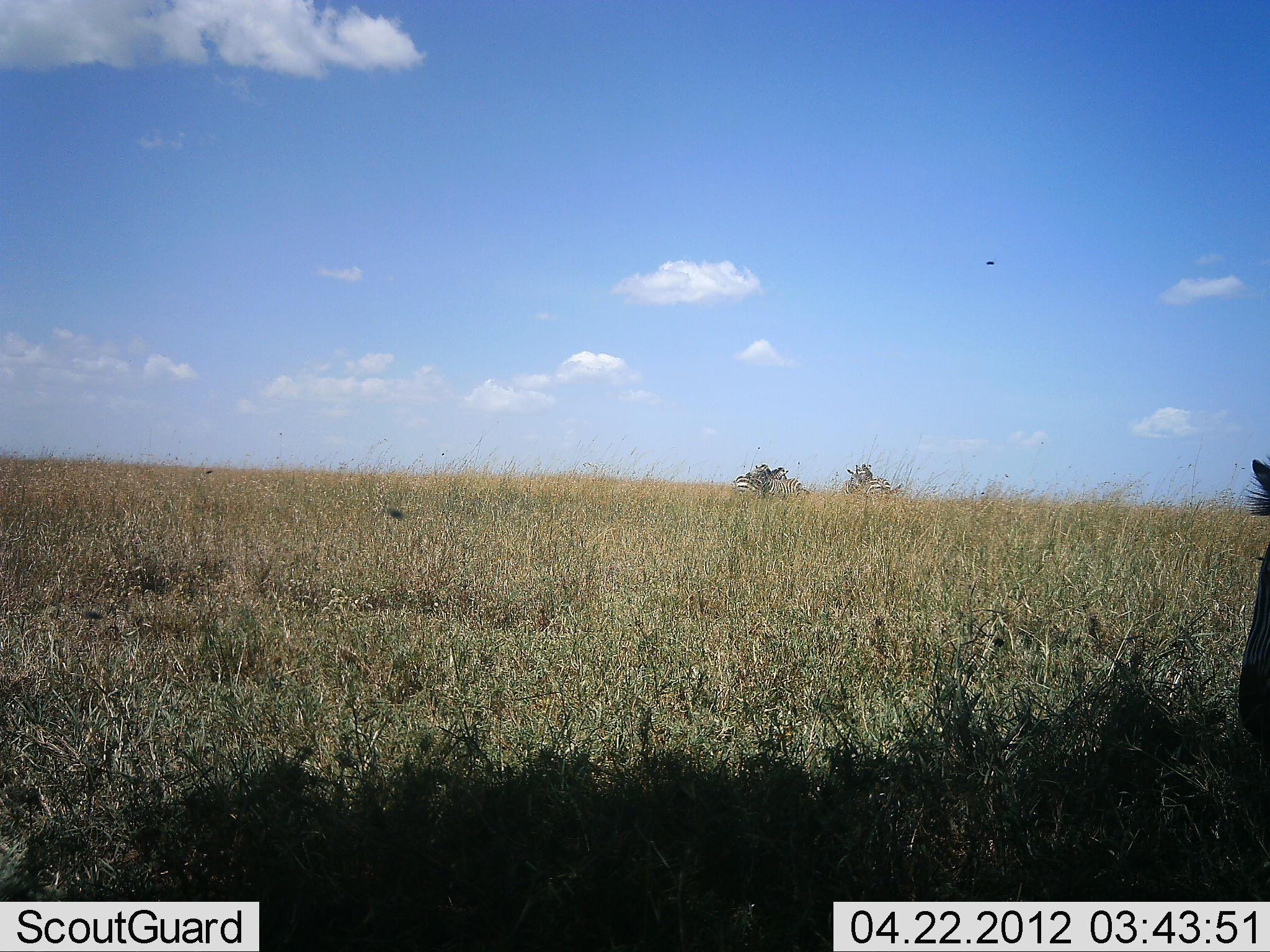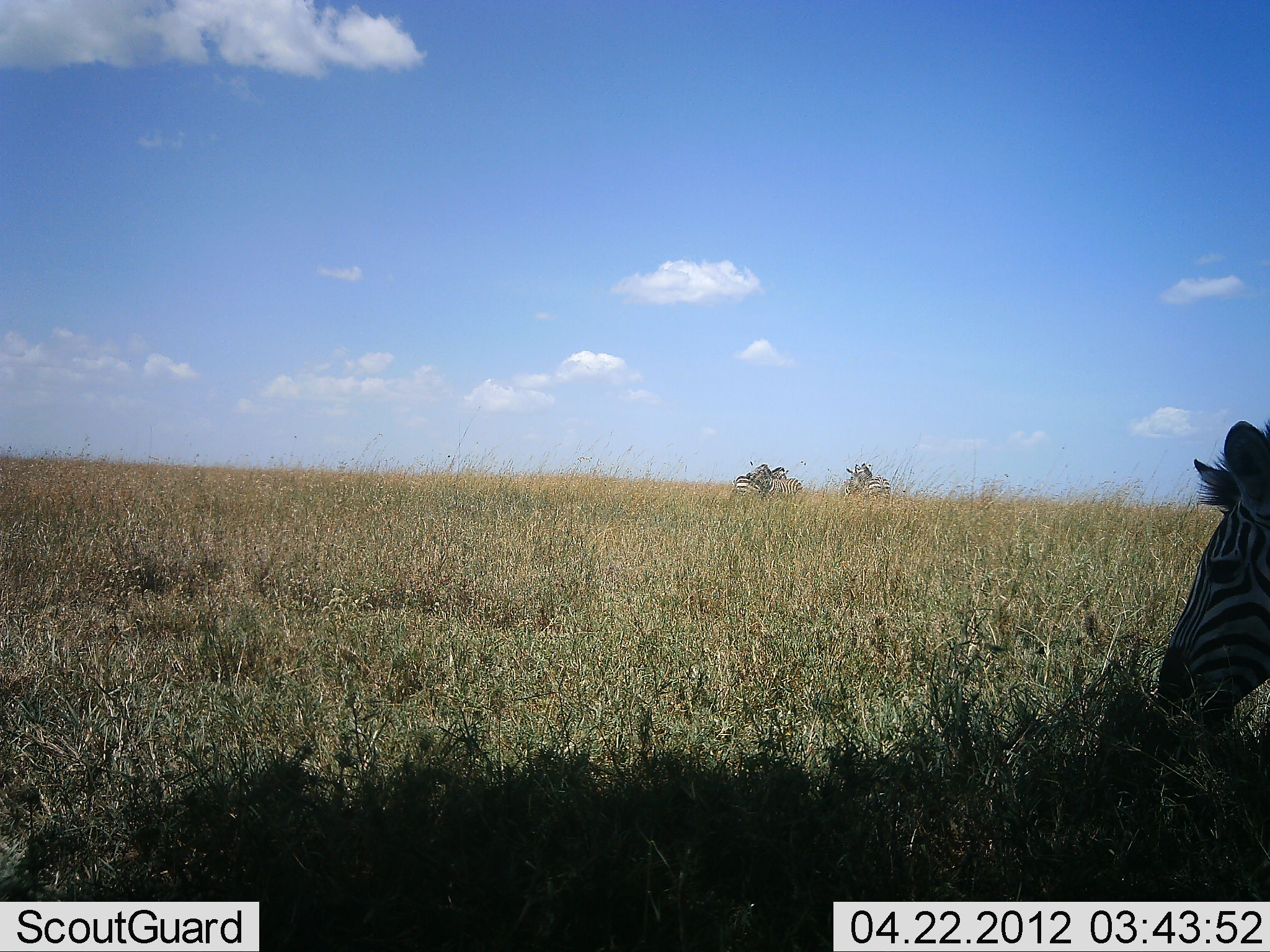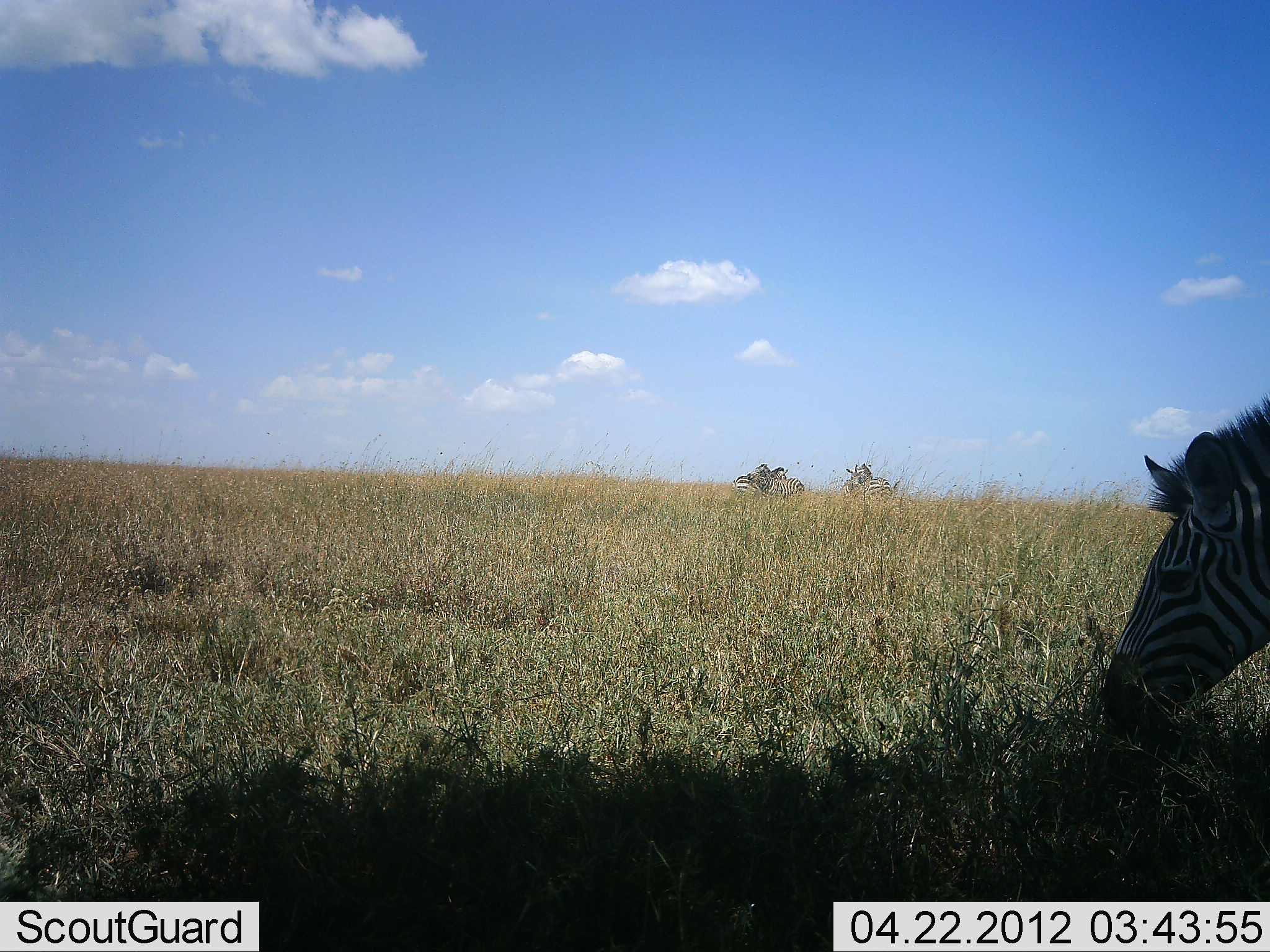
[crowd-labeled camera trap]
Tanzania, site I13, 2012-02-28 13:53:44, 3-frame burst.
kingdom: Animalia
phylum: Chordata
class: Mammalia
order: Perissodactyla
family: Equidae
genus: Equus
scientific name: Equus quagga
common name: plains zebra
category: zebra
Zebra (plains zebra) (Equus quagga), count 1. Behavior (volunteer vote fractions): standing 33%, resting 0%, moving 27%, interacting 7%. Young present (vote fraction): 7%. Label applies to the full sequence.